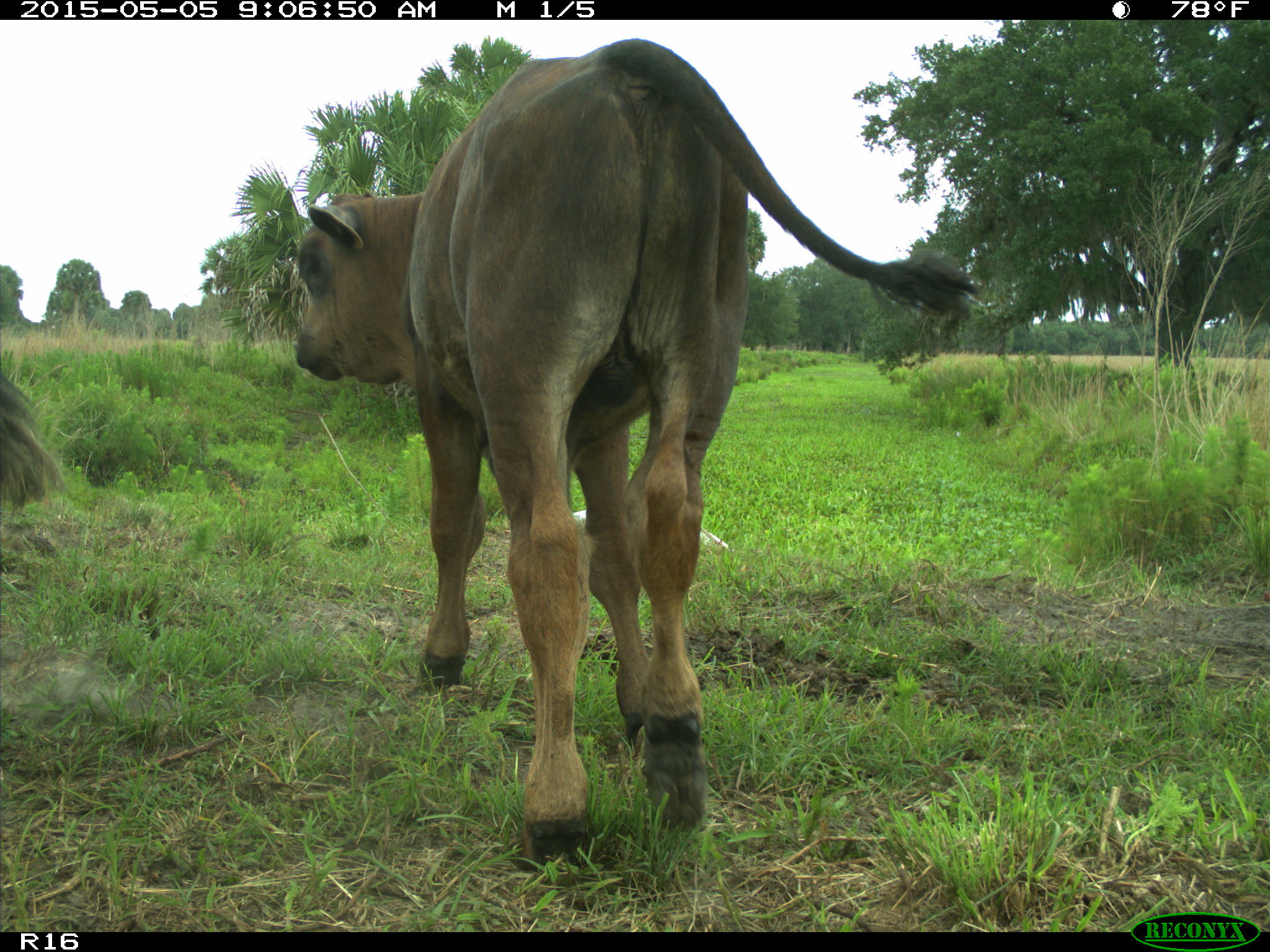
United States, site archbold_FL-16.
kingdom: Animalia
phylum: Chordata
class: Mammalia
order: Artiodactyla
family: Bovidae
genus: Bos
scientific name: Bos taurus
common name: domestic cow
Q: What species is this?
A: Bos taurus (domestic cow).